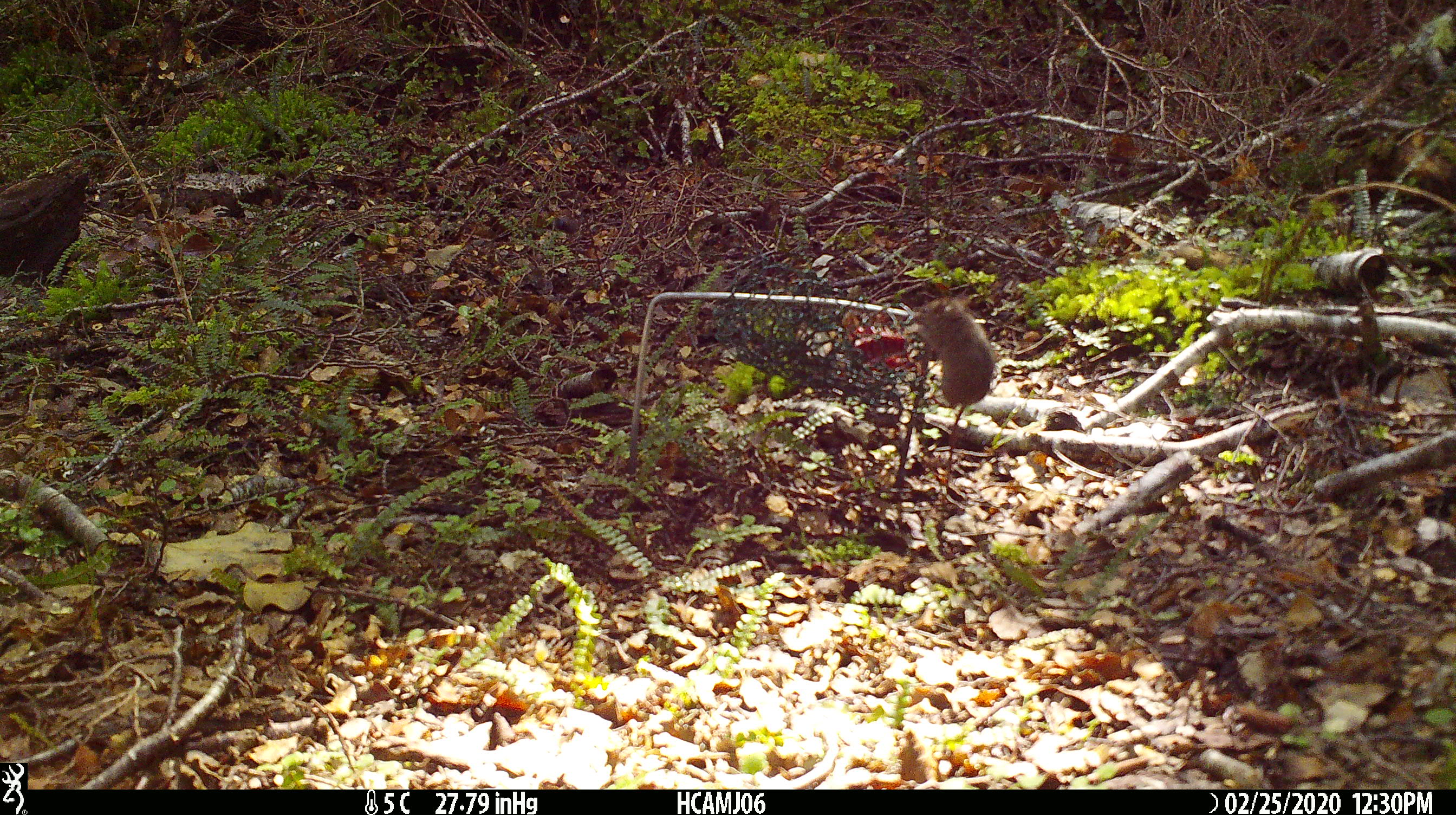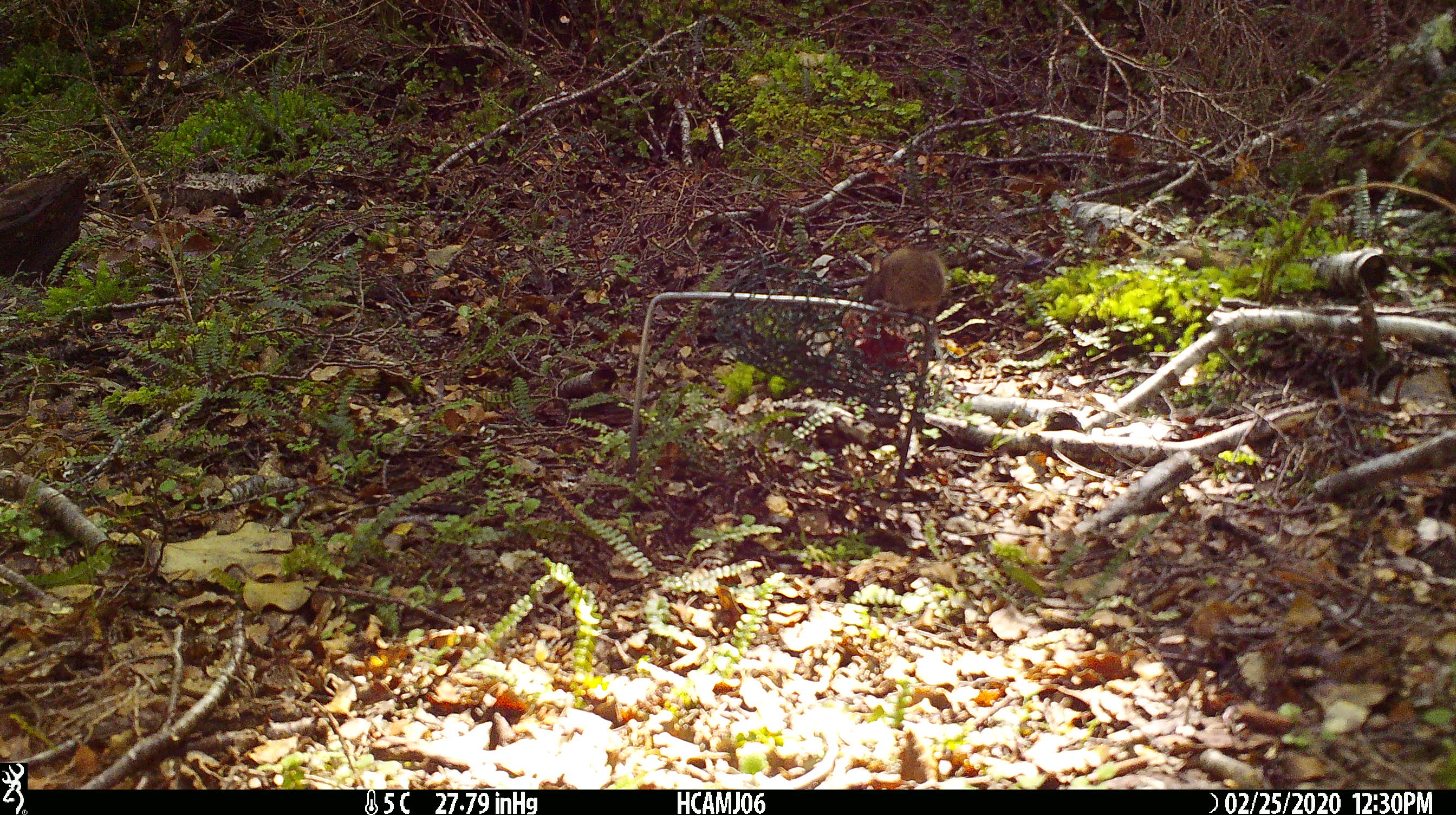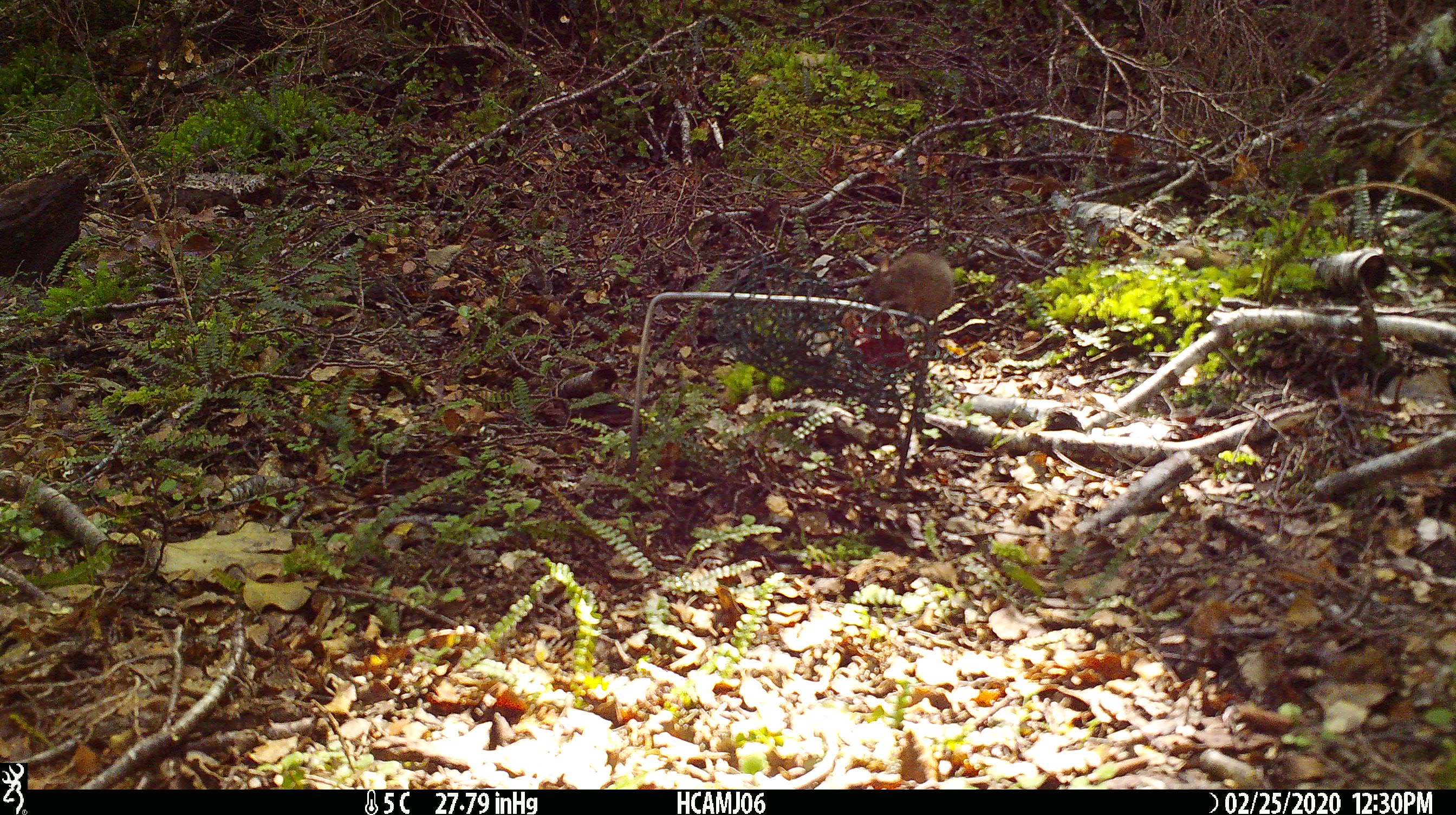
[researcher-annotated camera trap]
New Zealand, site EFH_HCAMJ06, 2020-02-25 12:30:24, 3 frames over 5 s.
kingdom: Animalia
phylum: Chordata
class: Mammalia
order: Rodentia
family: Muridae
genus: Mus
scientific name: Mus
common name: mouse